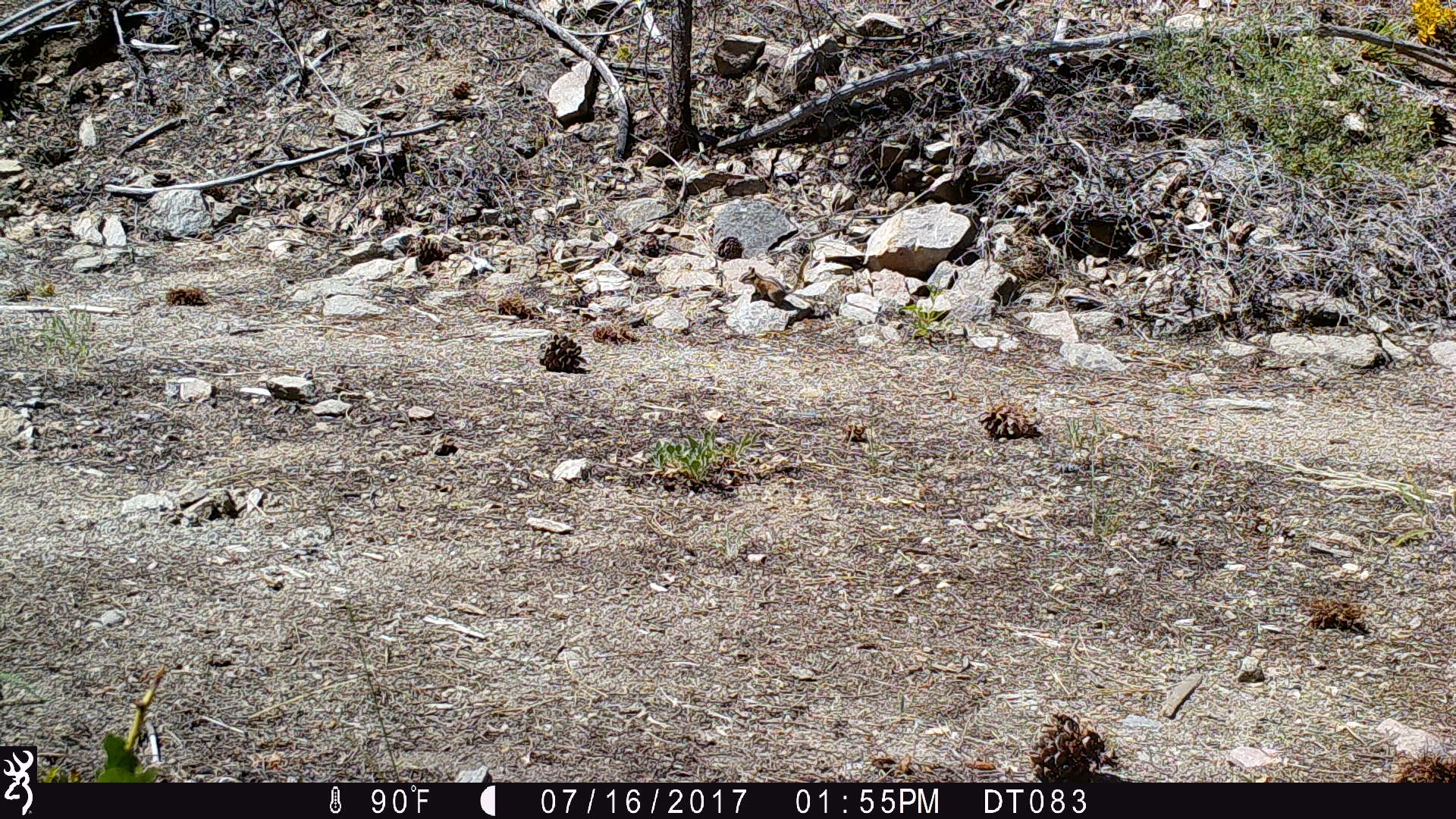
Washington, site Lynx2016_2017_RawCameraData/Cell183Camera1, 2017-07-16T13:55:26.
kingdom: Animalia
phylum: Chordata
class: Mammalia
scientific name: Mammalia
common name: small mammal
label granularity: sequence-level